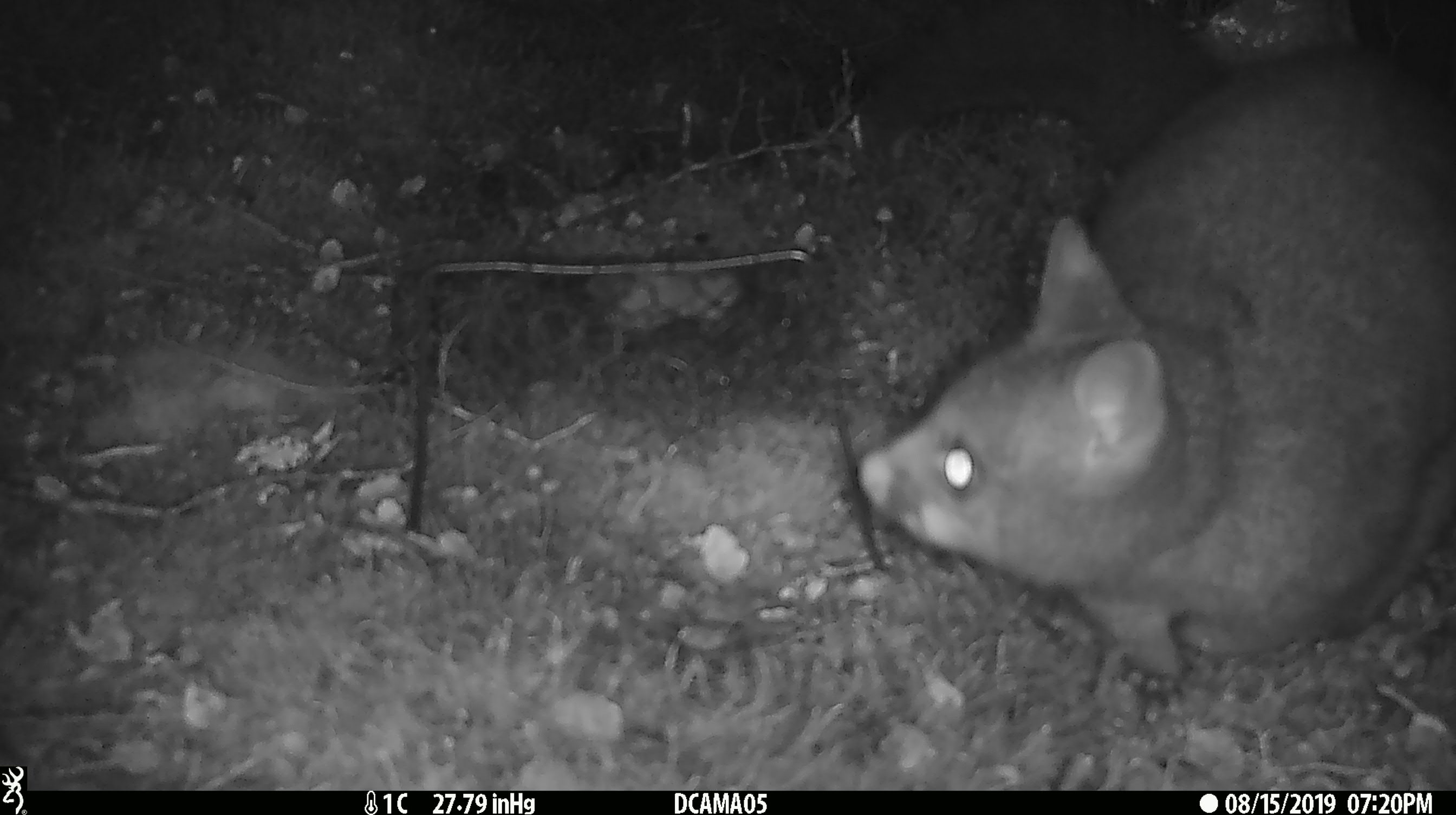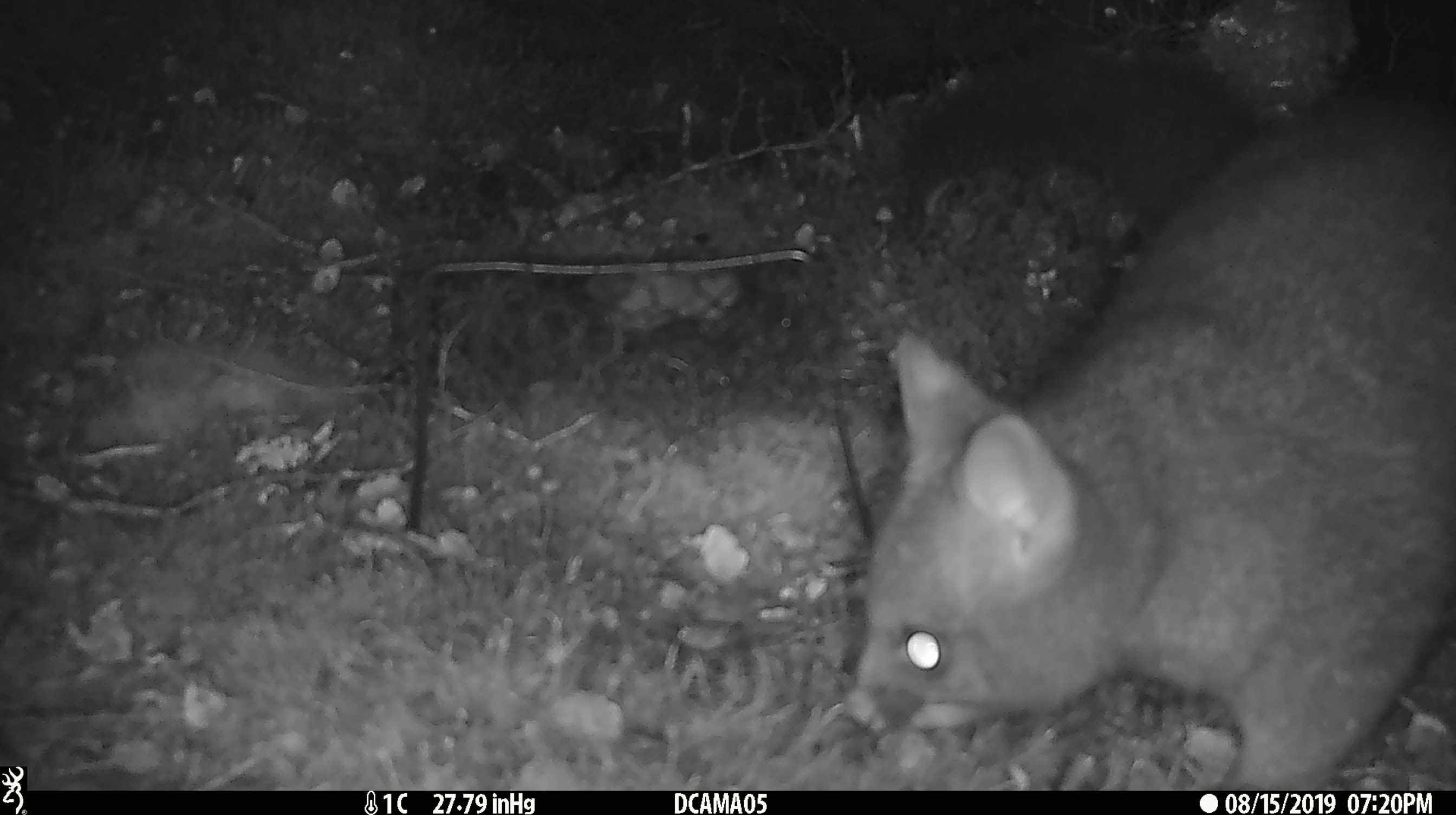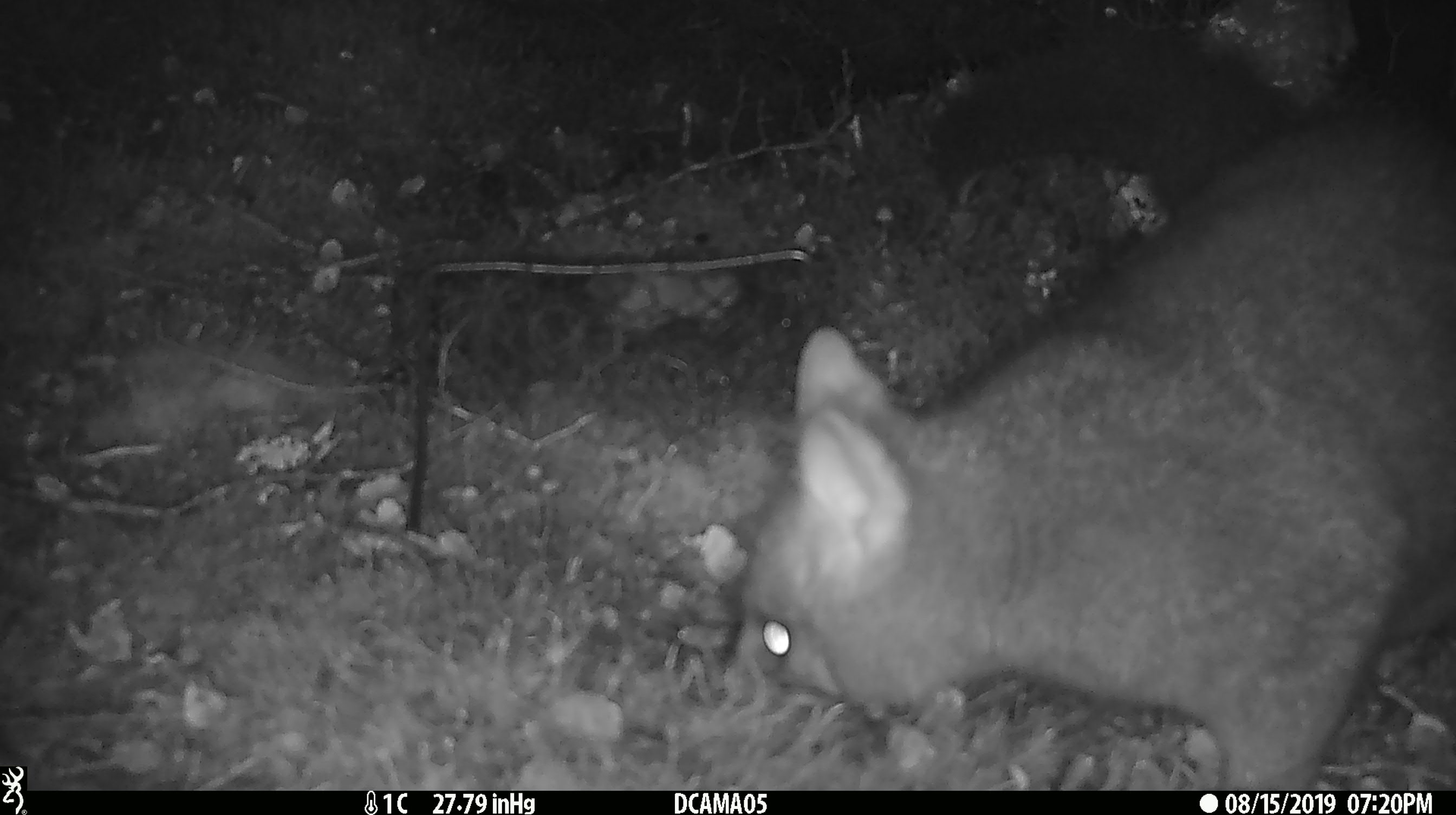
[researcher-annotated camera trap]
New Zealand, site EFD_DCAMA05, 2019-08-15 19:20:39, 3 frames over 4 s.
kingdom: Animalia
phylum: Chordata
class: Mammalia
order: Diprotodontia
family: Phalangeridae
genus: Trichosurus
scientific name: Trichosurus vulpecula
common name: common brushtail possum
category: possum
Possum (common brushtail possum) (Trichosurus vulpecula).